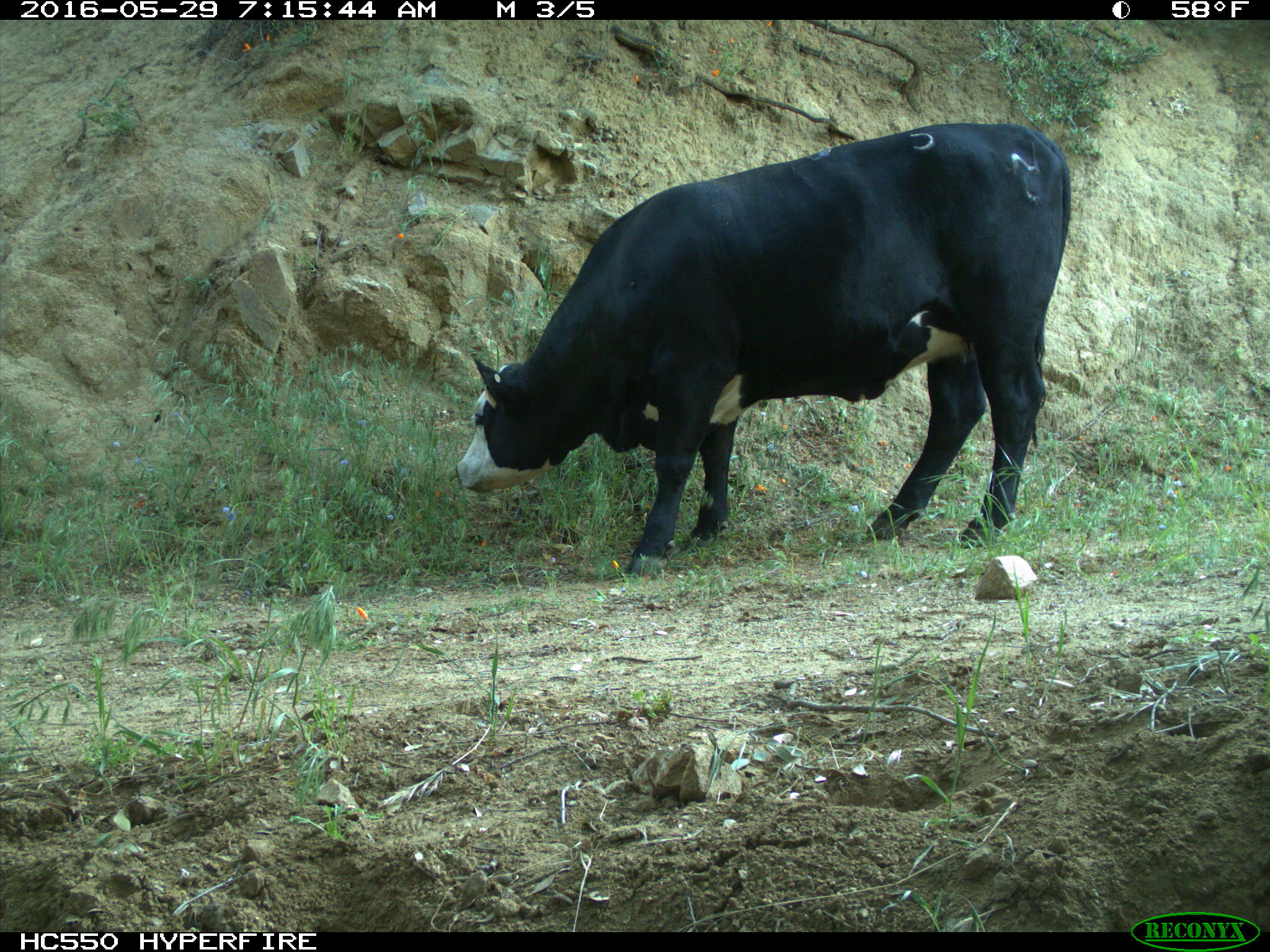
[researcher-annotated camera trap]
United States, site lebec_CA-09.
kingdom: Animalia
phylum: Chordata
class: Mammalia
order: Artiodactyla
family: Bovidae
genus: Bos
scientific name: Bos taurus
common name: domestic cow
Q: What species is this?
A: Bos taurus (domestic cow).